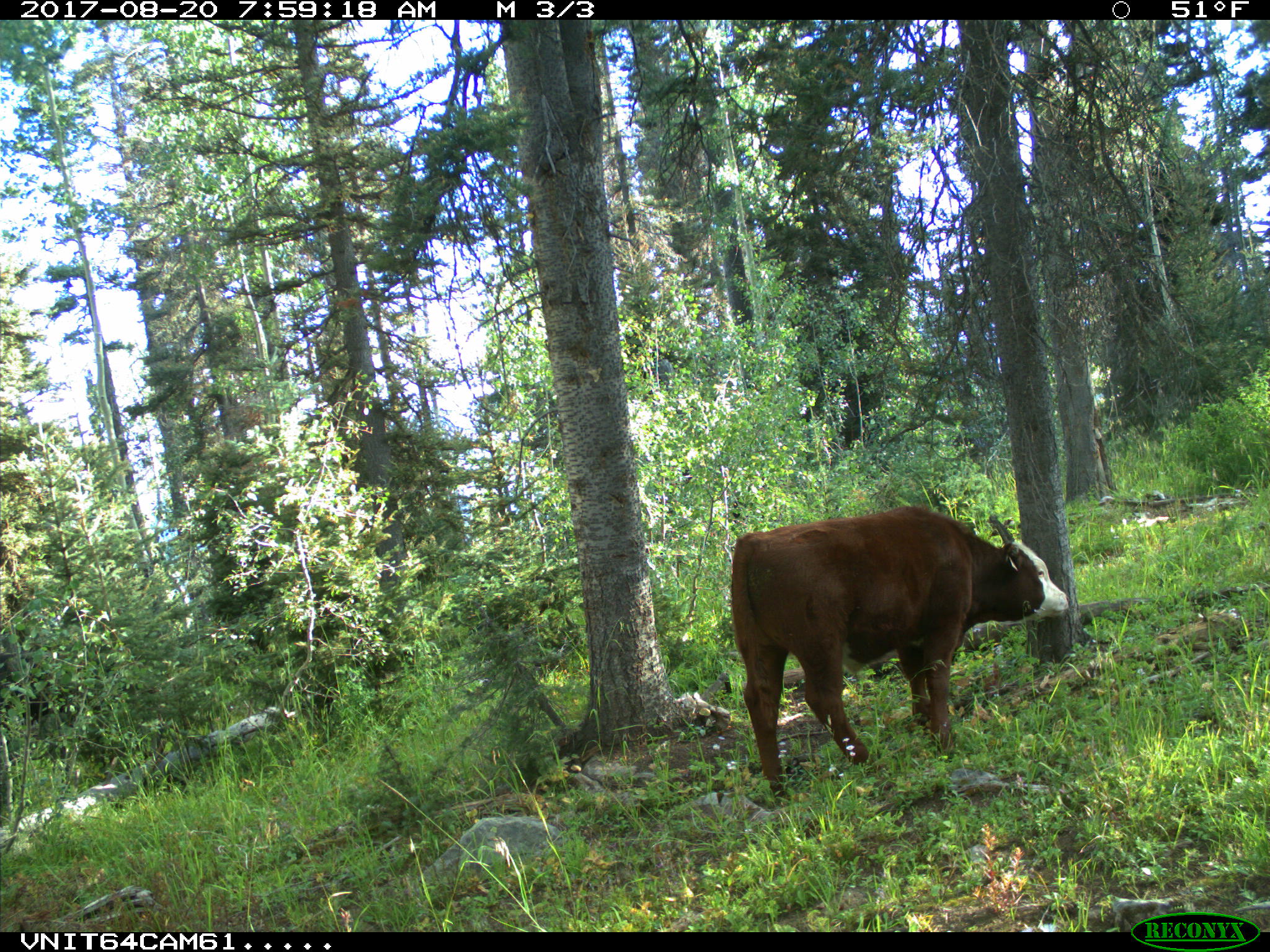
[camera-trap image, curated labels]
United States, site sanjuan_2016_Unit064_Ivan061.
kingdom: Animalia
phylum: Chordata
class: Mammalia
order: Artiodactyla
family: Bovidae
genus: Bos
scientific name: Bos taurus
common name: domestic cow